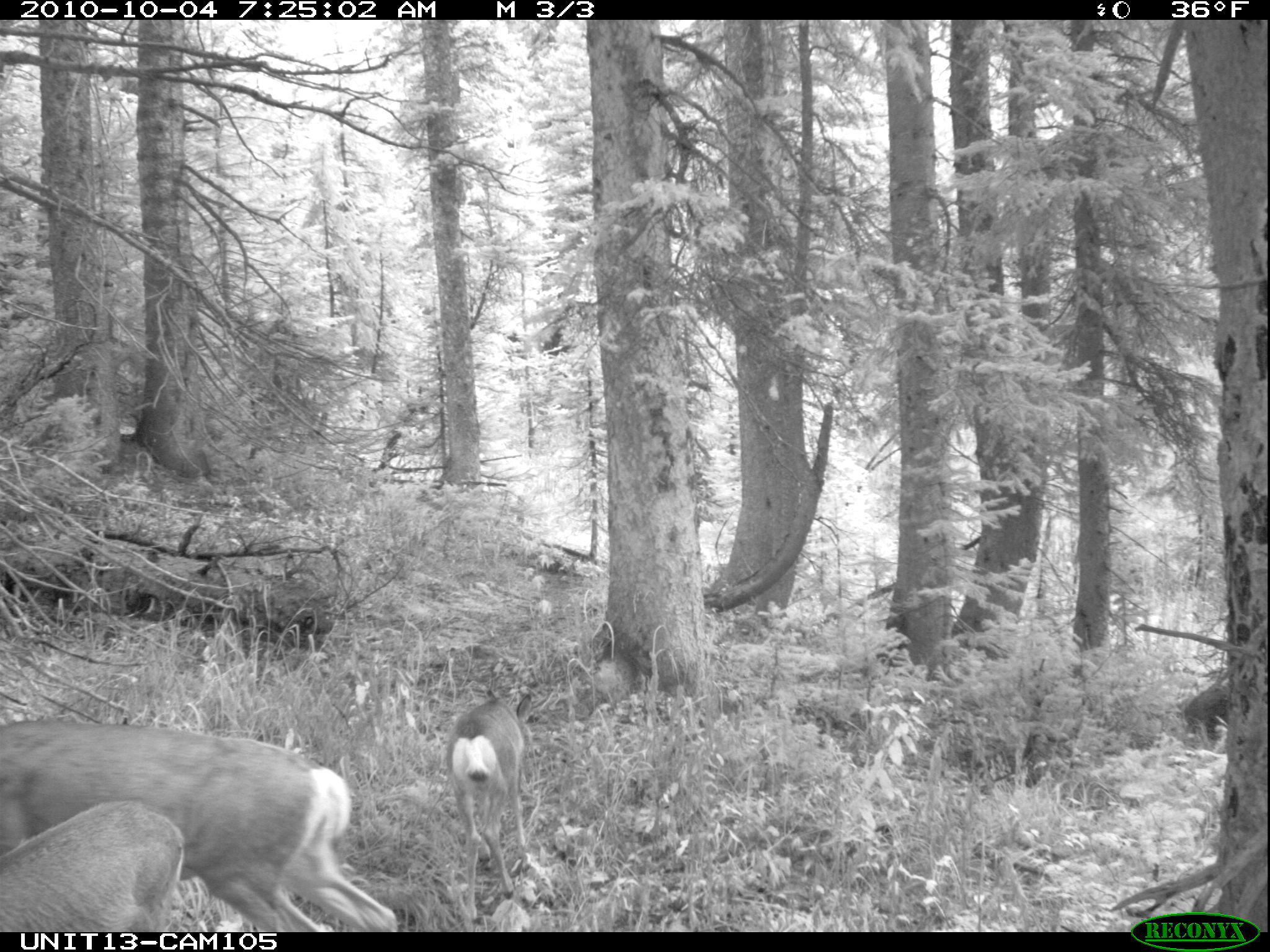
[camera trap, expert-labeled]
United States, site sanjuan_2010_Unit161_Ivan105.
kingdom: Animalia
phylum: Chordata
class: Mammalia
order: Artiodactyla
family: Cervidae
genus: Odocoileus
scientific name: Odocoileus hemionus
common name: mule deer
Odocoileus hemionus (mule deer).